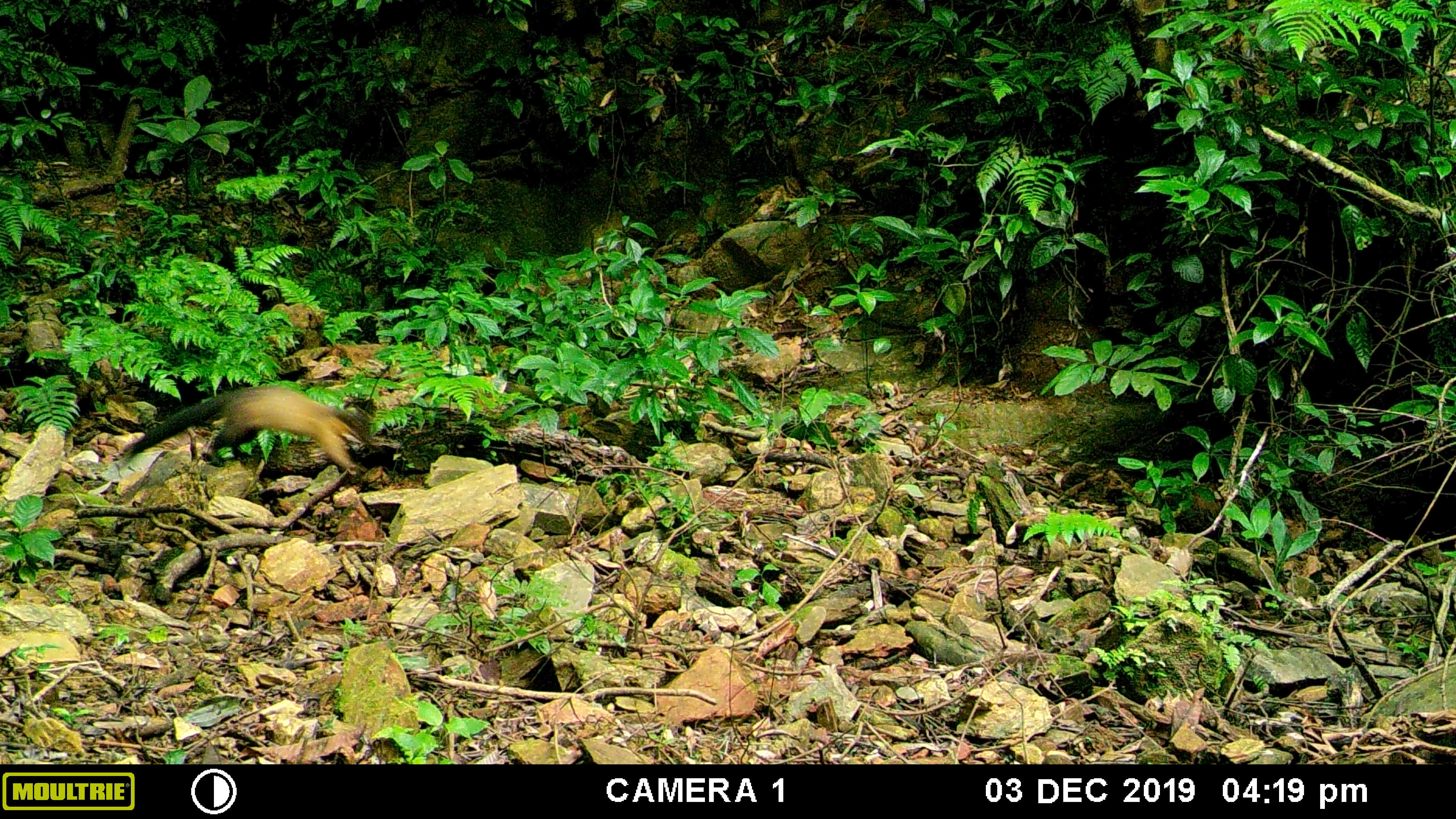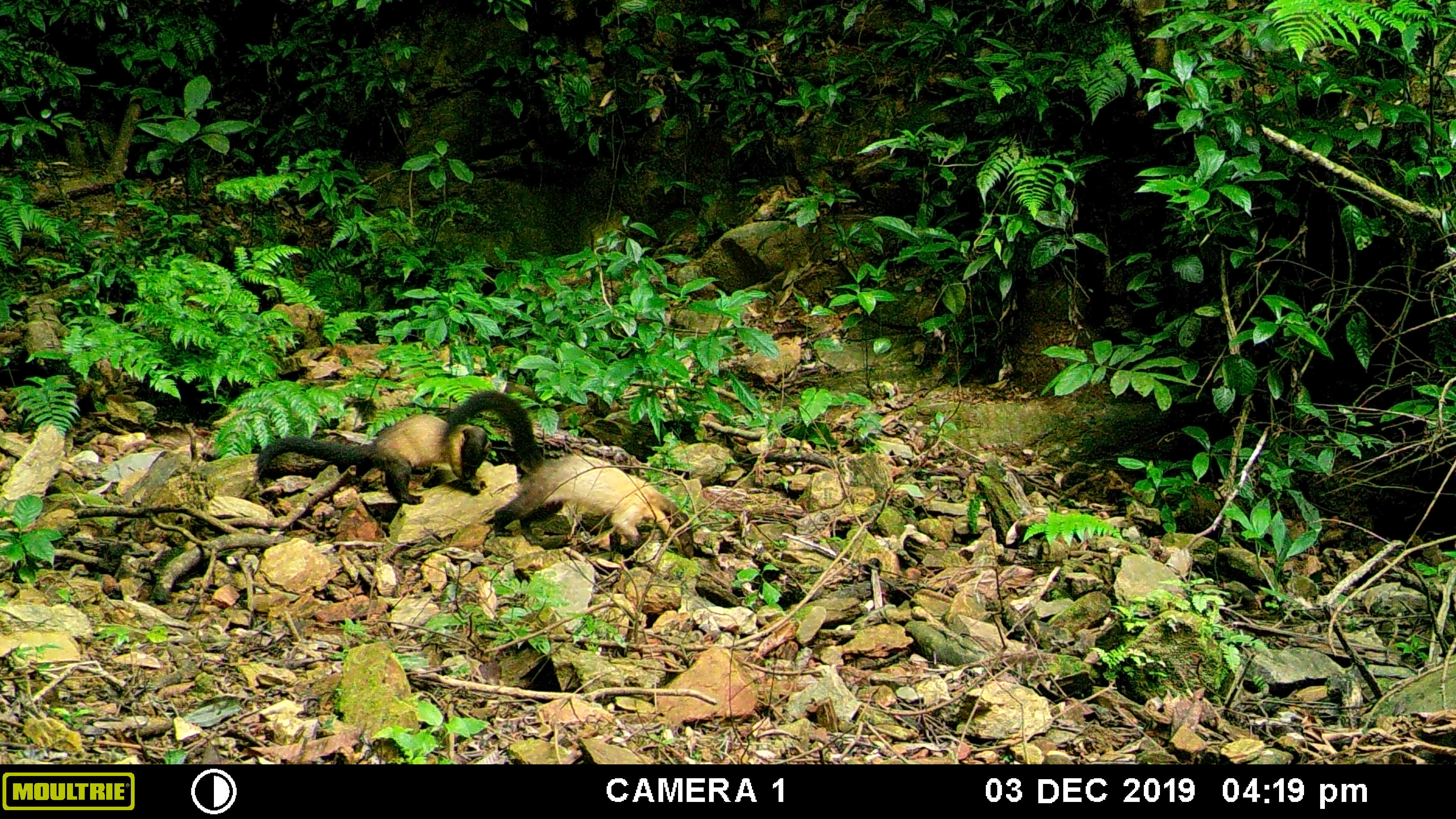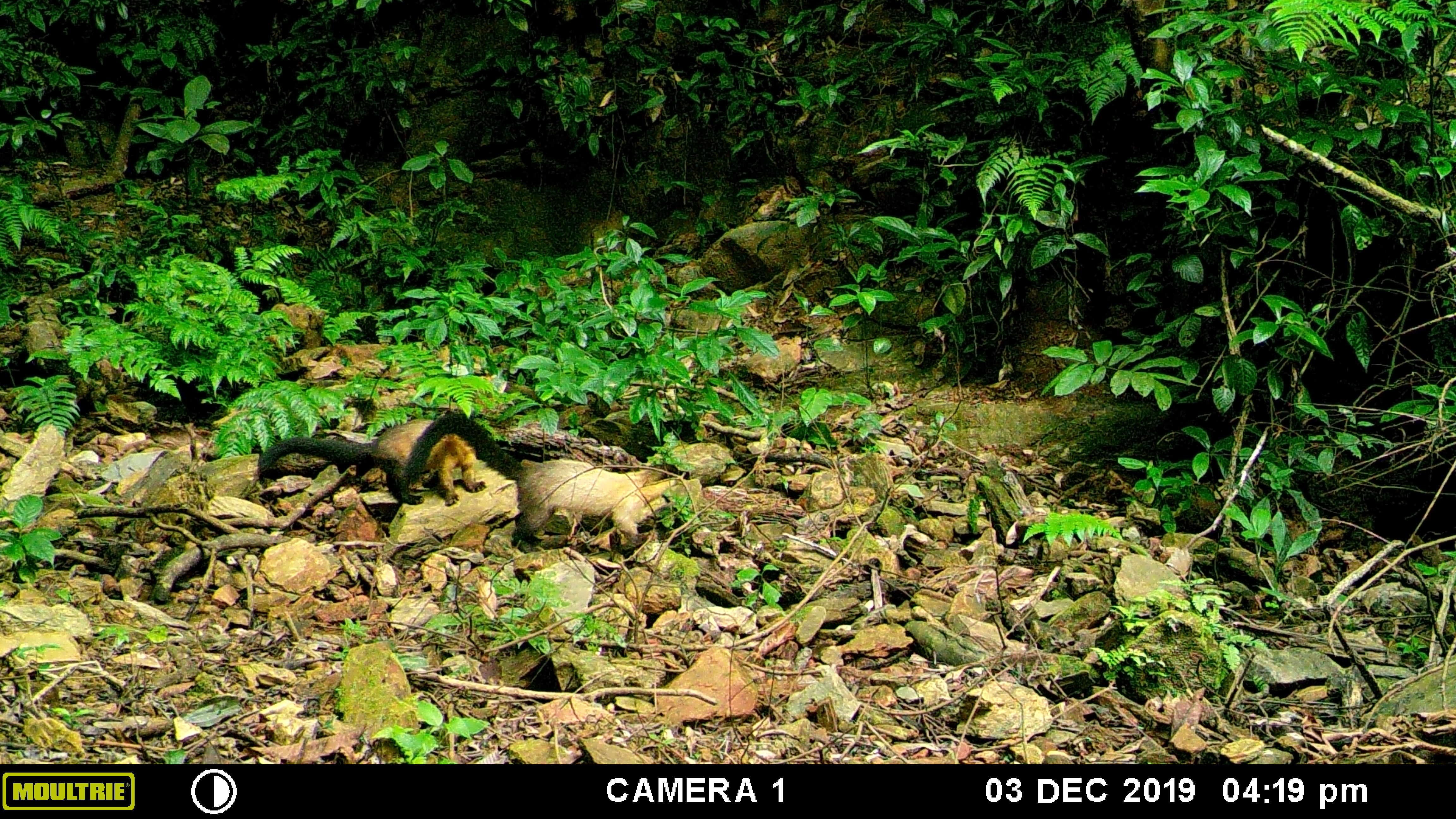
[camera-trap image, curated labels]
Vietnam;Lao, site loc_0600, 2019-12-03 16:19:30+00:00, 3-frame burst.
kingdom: Animalia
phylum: Chordata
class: Mammalia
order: Carnivora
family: Mustelidae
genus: Martes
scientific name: Martes flavigula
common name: yellow-throated marten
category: yellow throated marten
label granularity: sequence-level